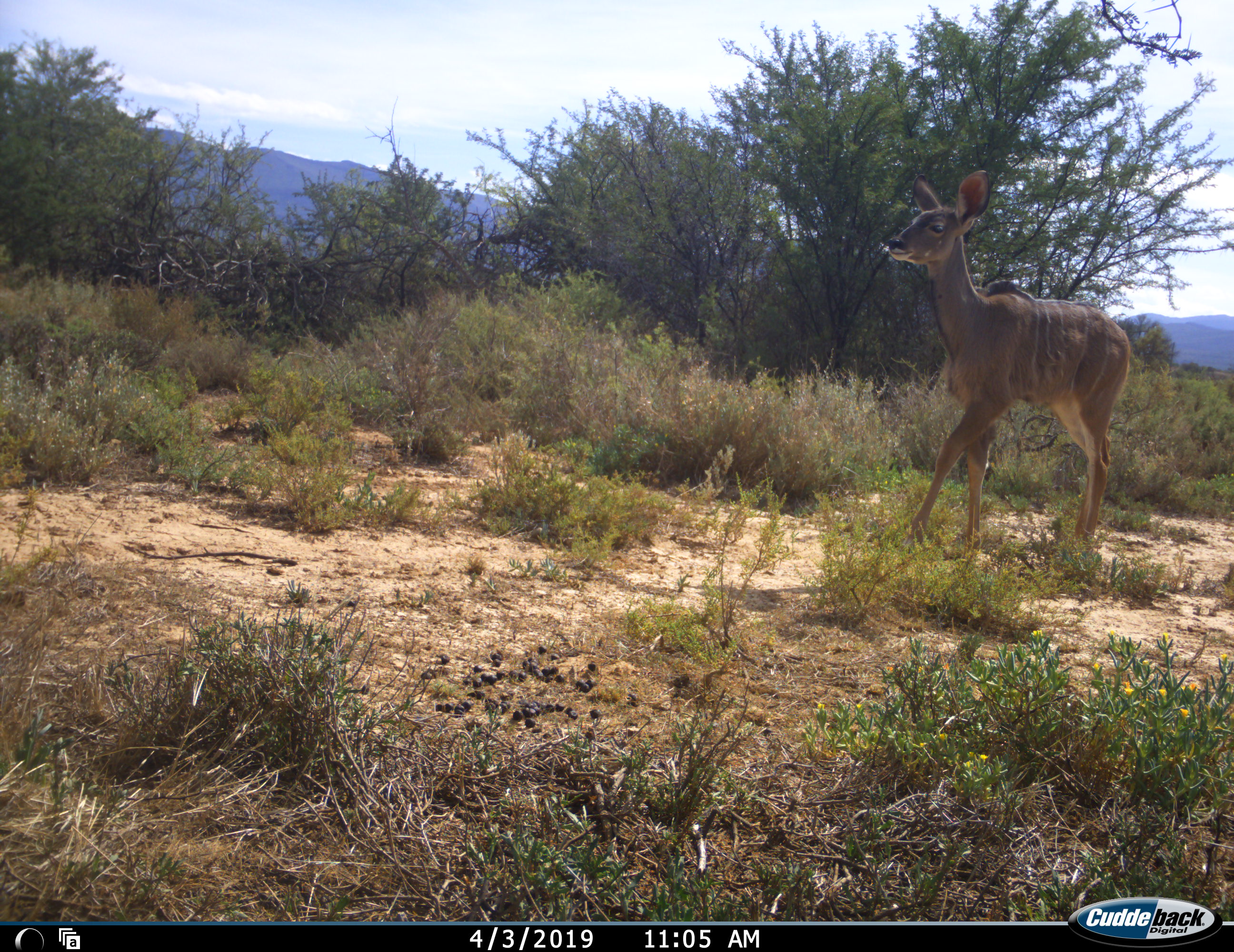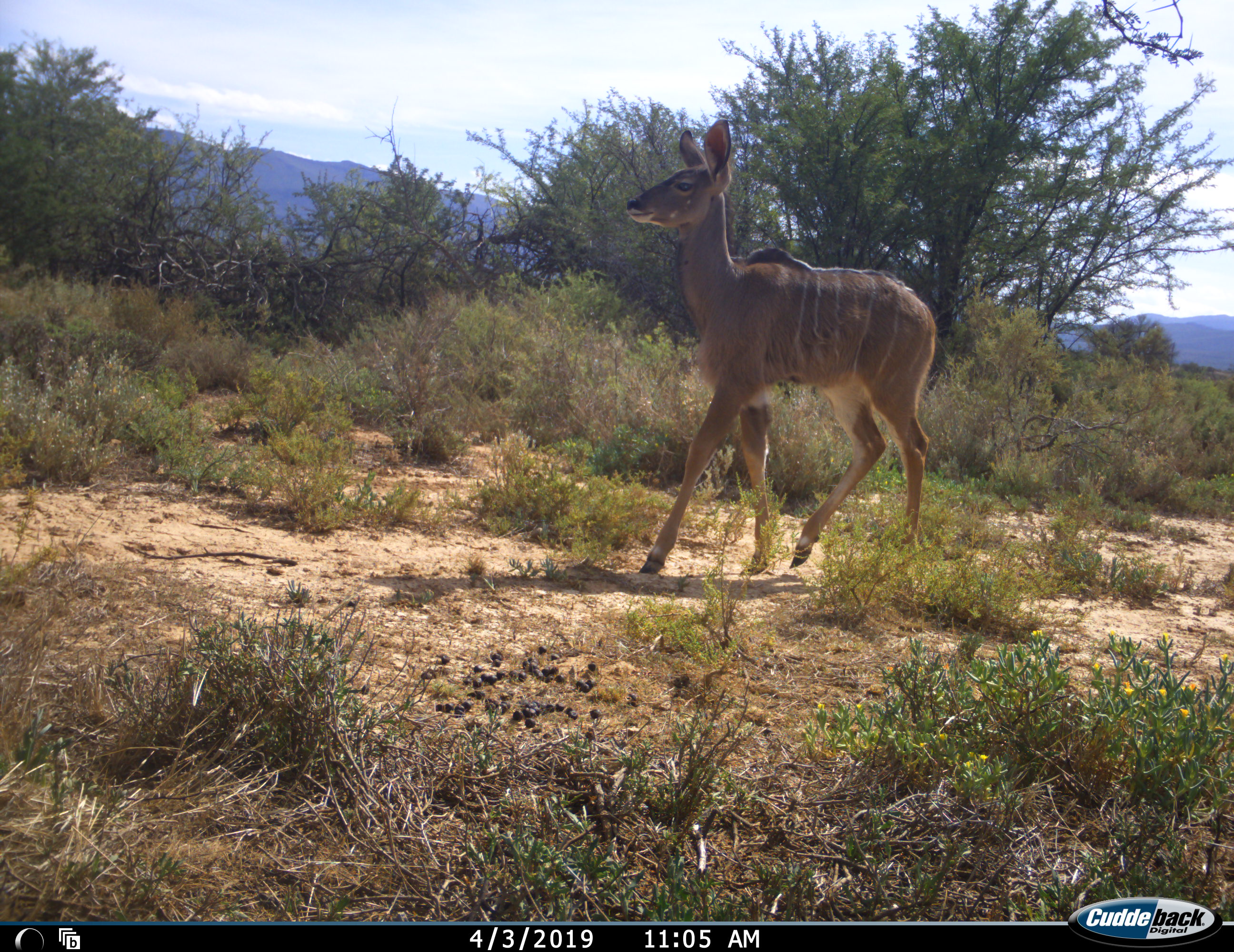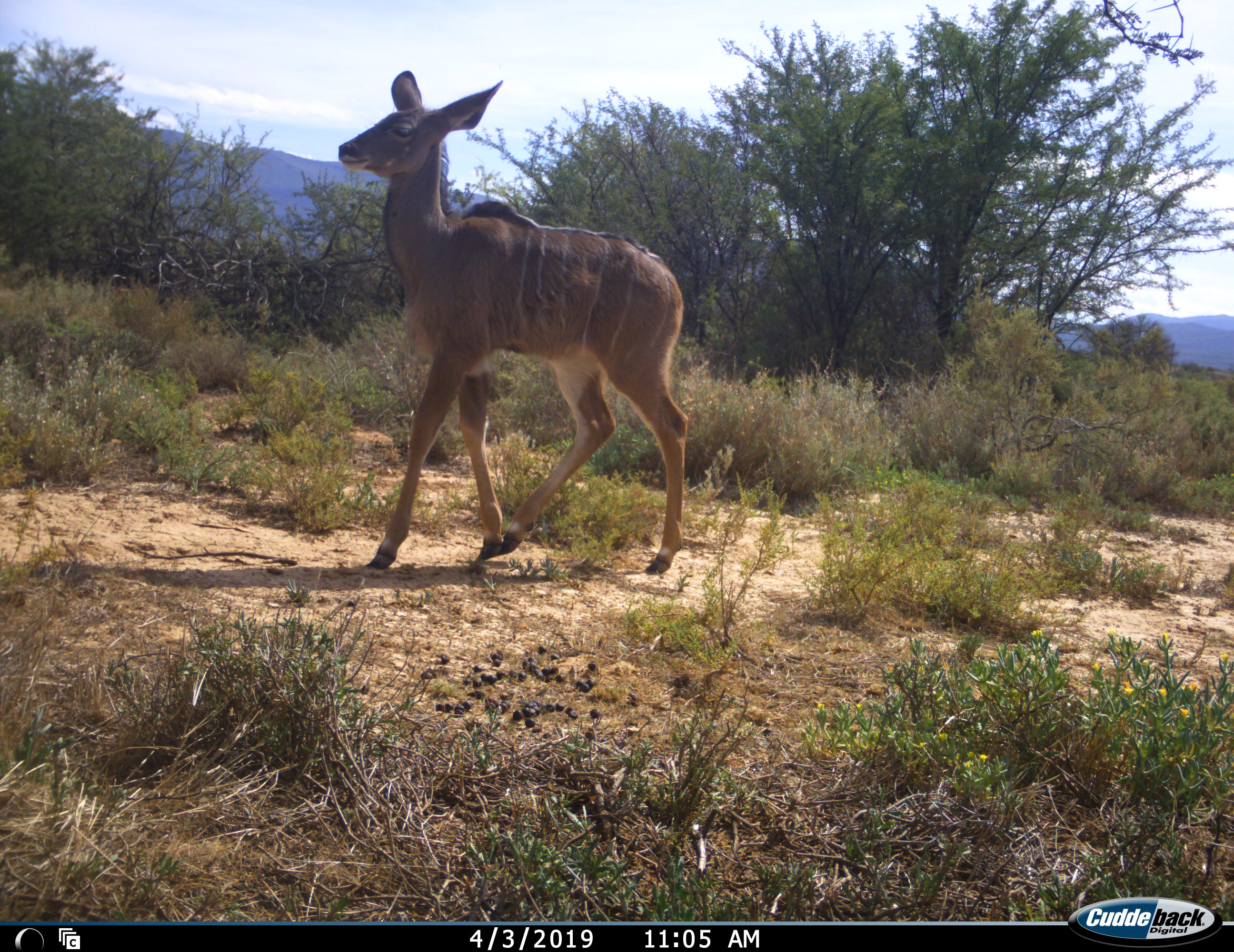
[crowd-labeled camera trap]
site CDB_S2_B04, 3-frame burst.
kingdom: Animalia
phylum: Chordata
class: Mammalia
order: Artiodactyla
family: Bovidae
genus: Tragelaphus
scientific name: Tragelaphus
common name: kudu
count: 1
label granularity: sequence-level